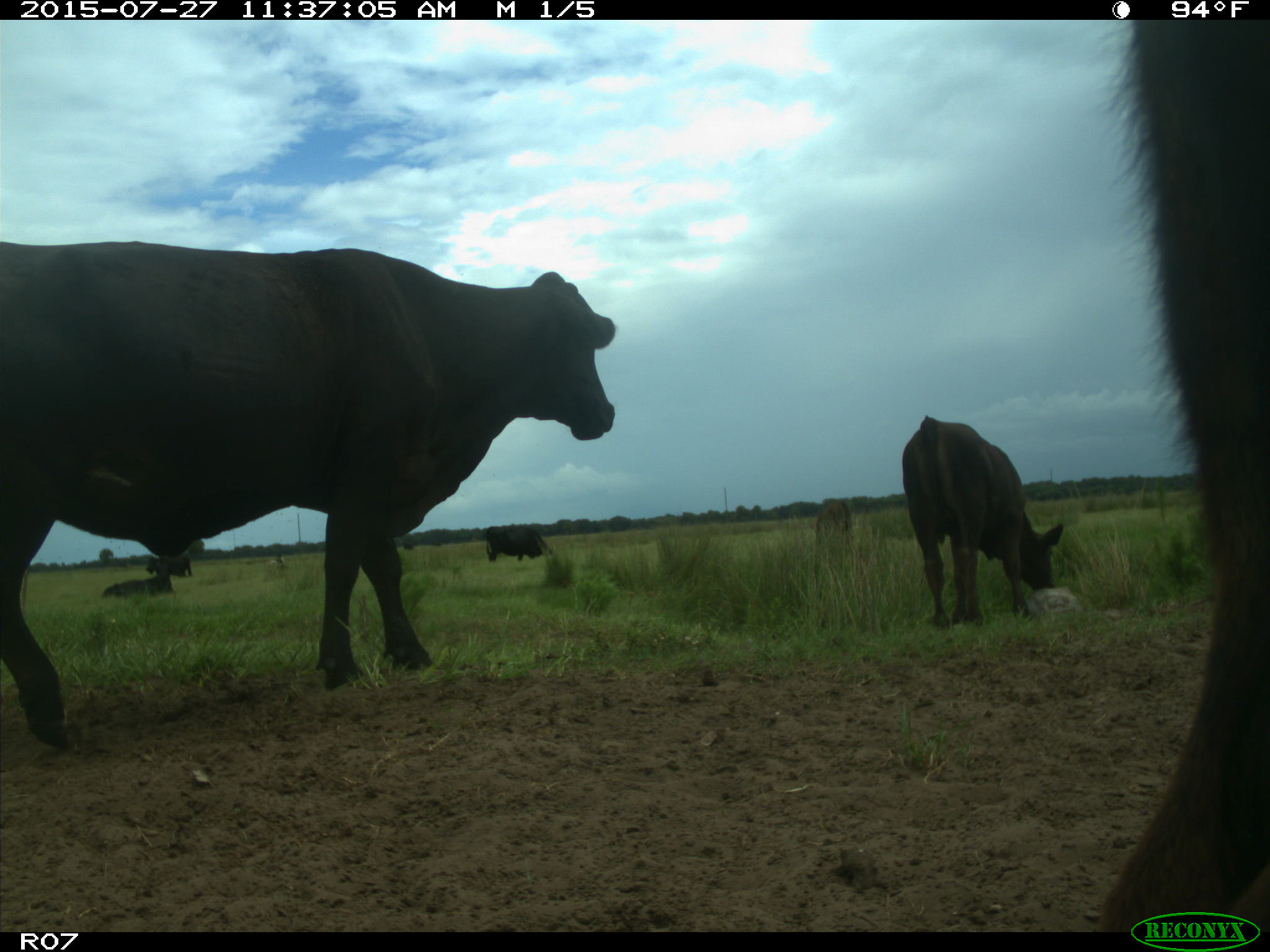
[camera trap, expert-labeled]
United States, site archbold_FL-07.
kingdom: Animalia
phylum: Chordata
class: Mammalia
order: Artiodactyla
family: Bovidae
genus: Bos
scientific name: Bos taurus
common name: domestic cow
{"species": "Bos taurus (domestic cow)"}